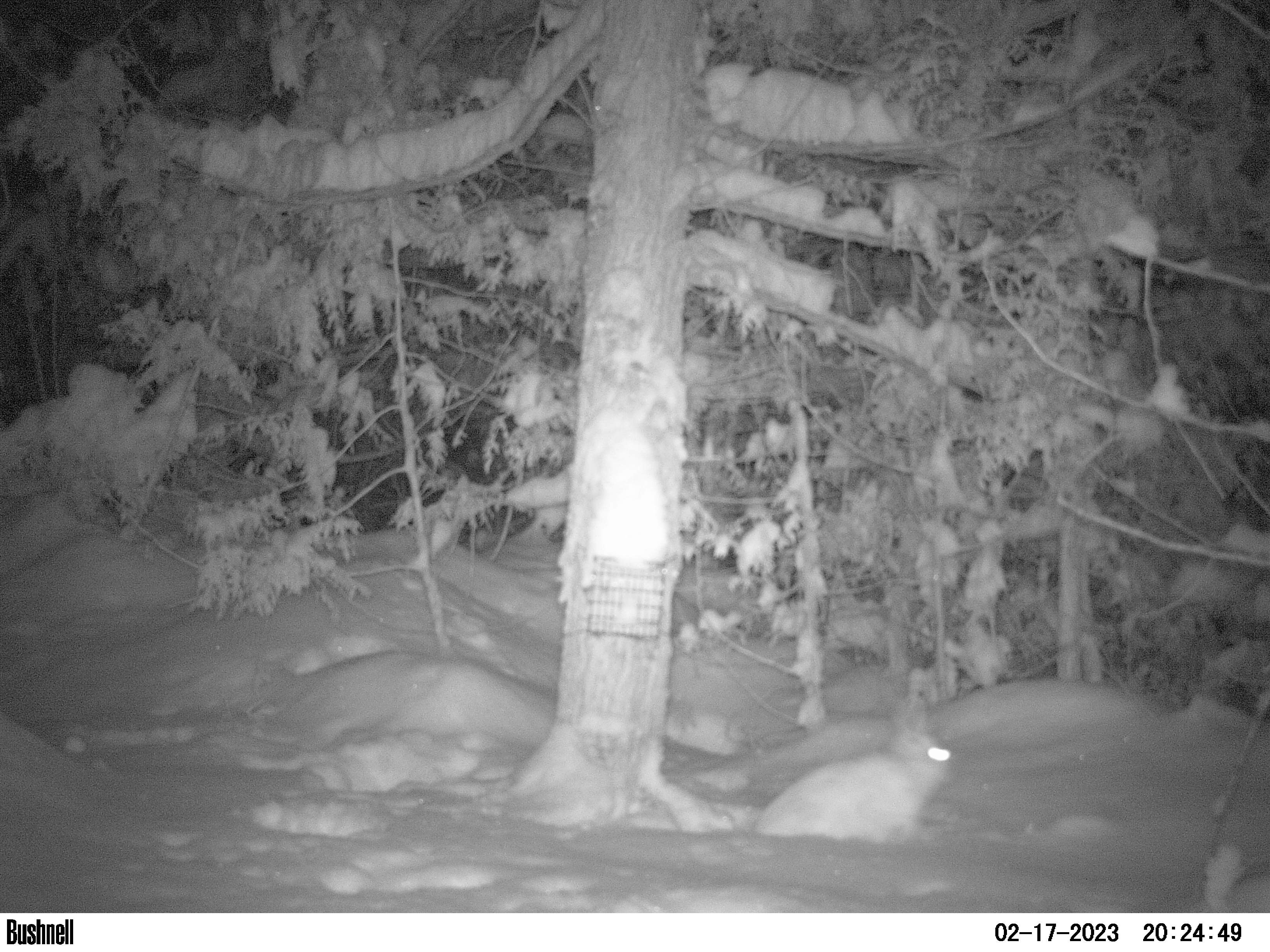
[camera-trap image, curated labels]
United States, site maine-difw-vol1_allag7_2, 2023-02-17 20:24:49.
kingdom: Animalia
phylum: Chordata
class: Mammalia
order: Lagomorpha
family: Leporidae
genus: Lepus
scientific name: Lepus americanus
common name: snowshoe hare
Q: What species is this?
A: Snowshoe hare (Lepus americanus).